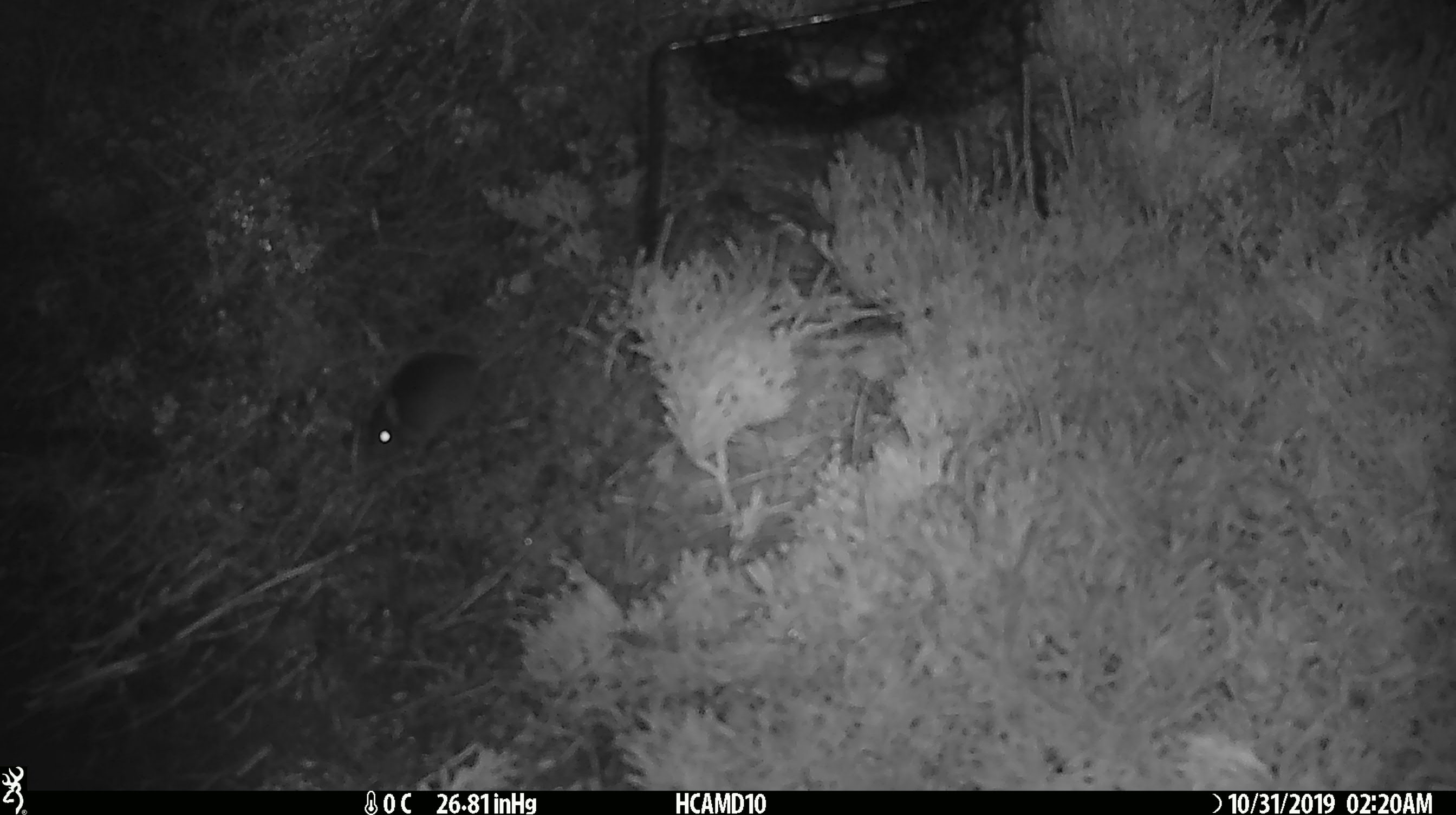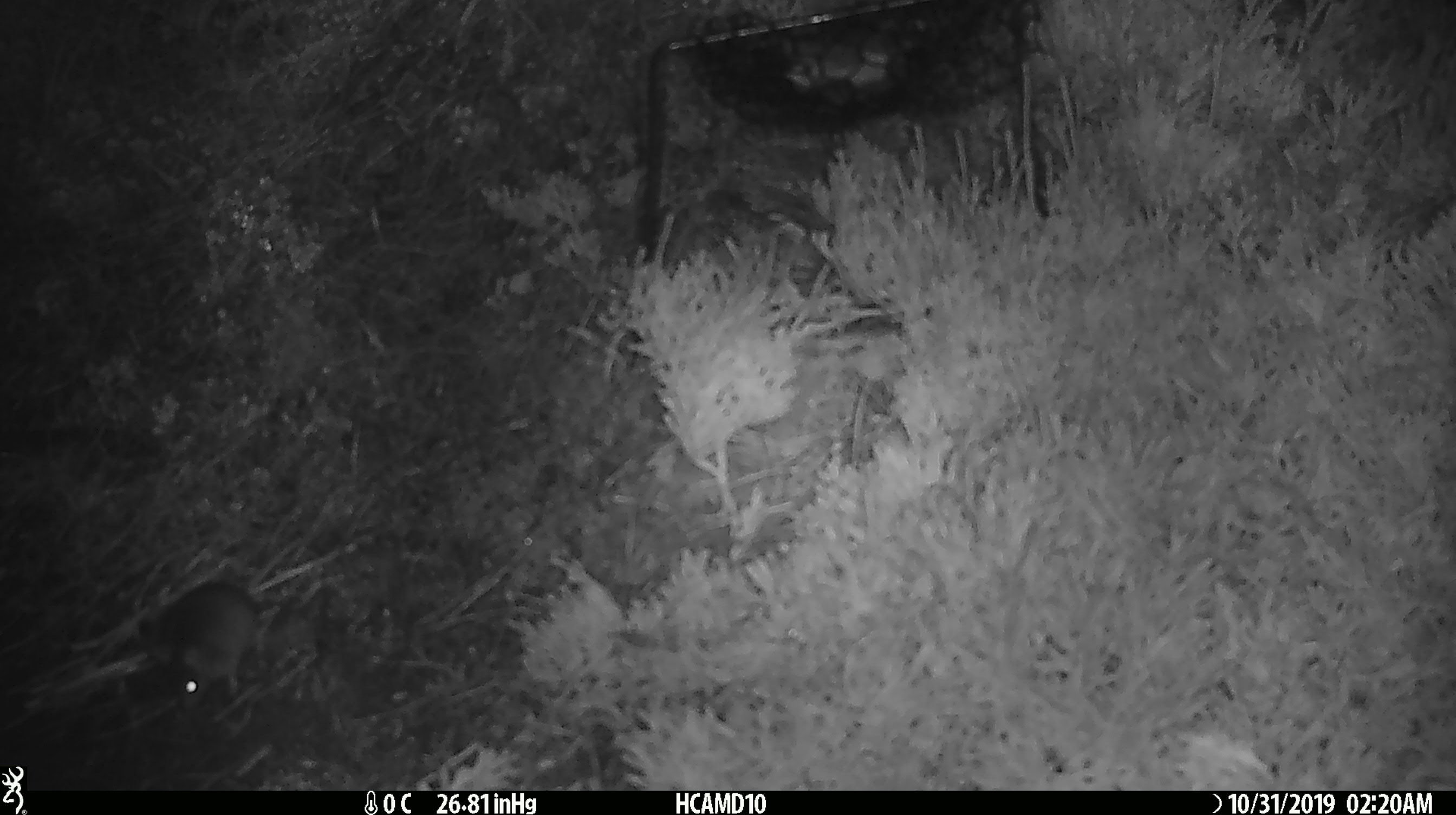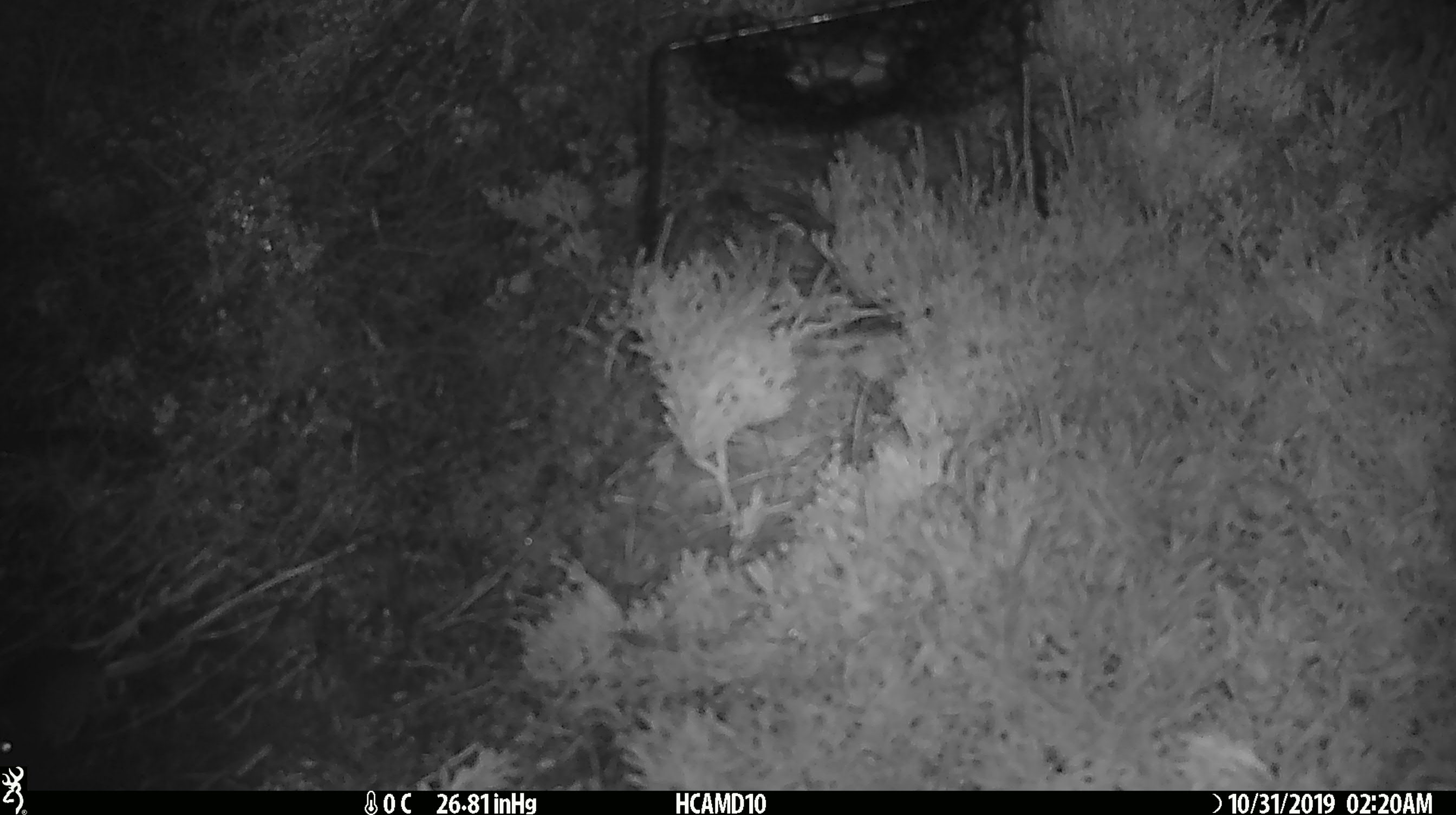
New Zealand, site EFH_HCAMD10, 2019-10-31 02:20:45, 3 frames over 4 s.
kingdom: Animalia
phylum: Chordata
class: Mammalia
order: Rodentia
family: Muridae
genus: Mus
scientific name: Mus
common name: mouse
Mouse (Mus).